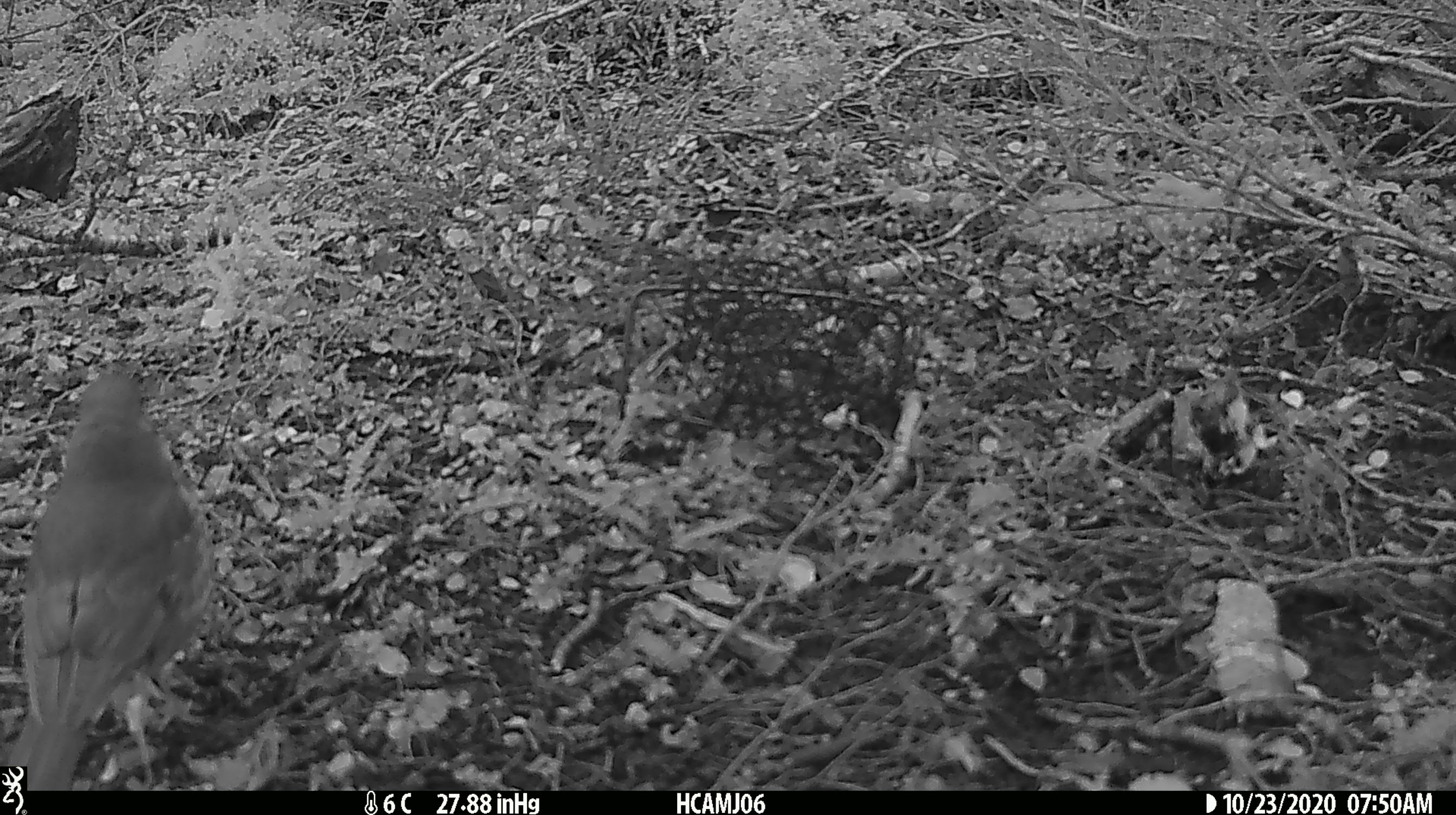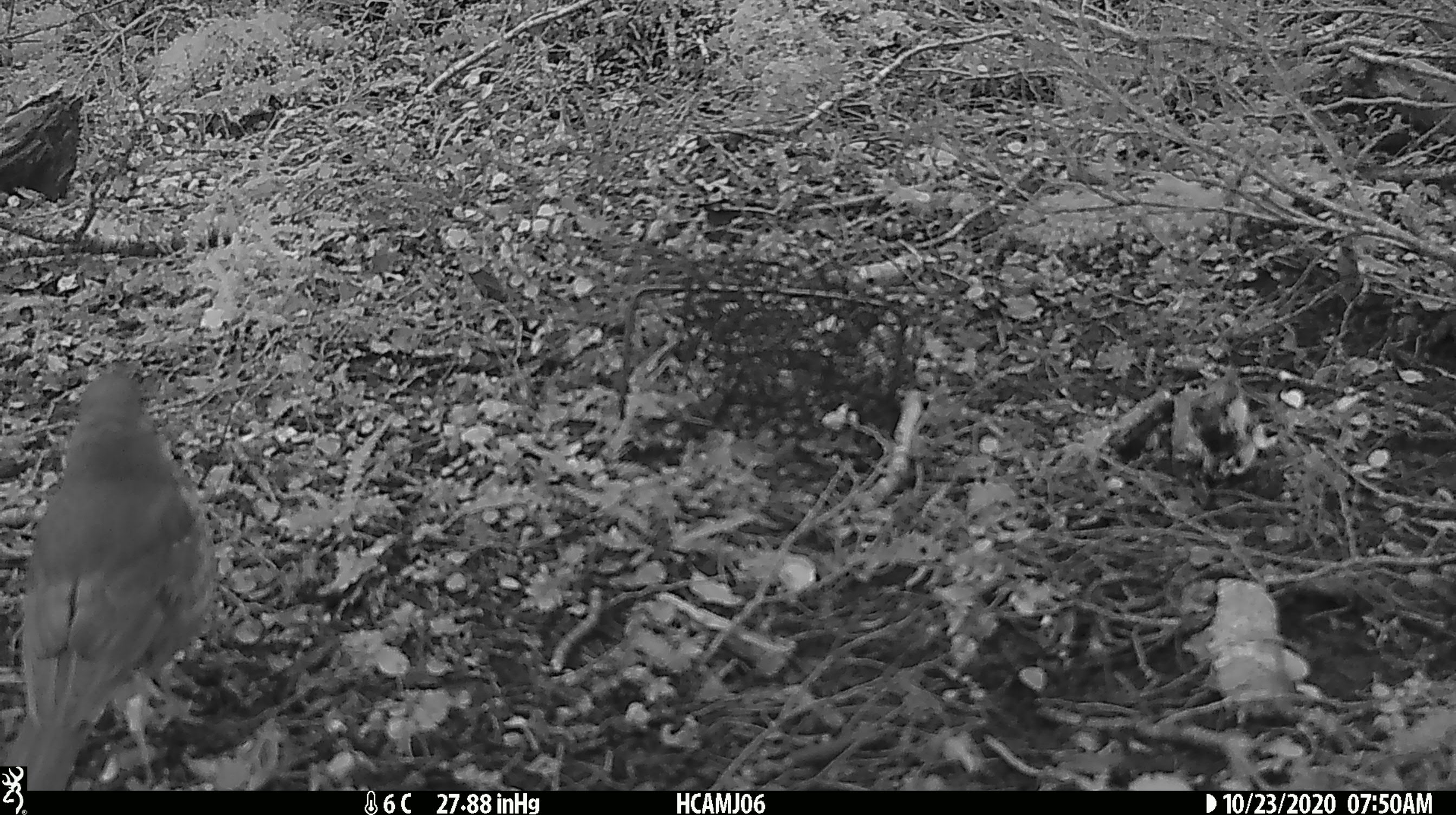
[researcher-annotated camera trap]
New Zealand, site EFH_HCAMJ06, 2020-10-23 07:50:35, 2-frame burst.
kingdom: Animalia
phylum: Chordata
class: Aves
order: Passeriformes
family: Turdidae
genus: Turdus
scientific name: Turdus philomelos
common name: song thrush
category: thrush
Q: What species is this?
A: Thrush (song thrush) (Turdus philomelos).